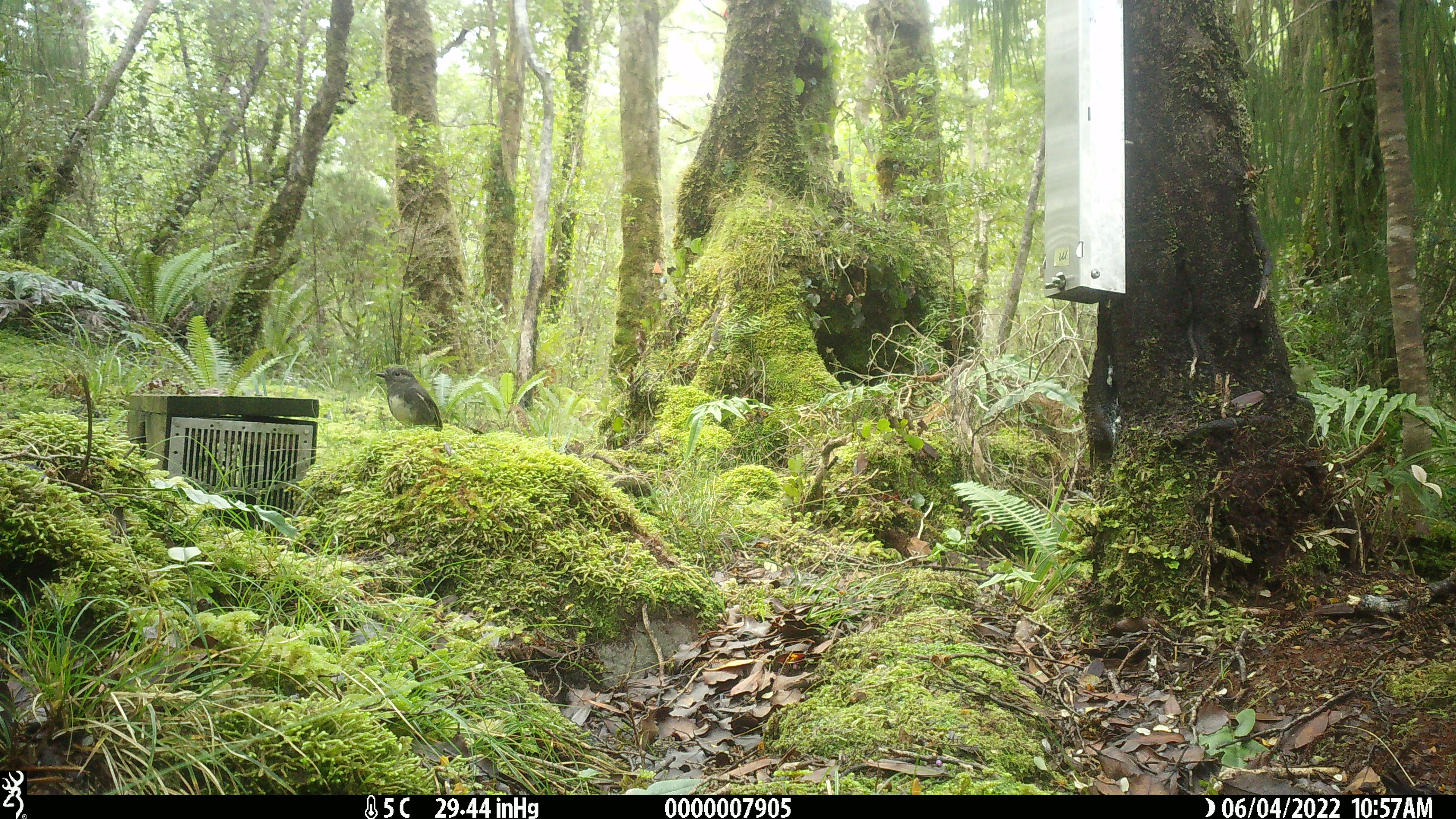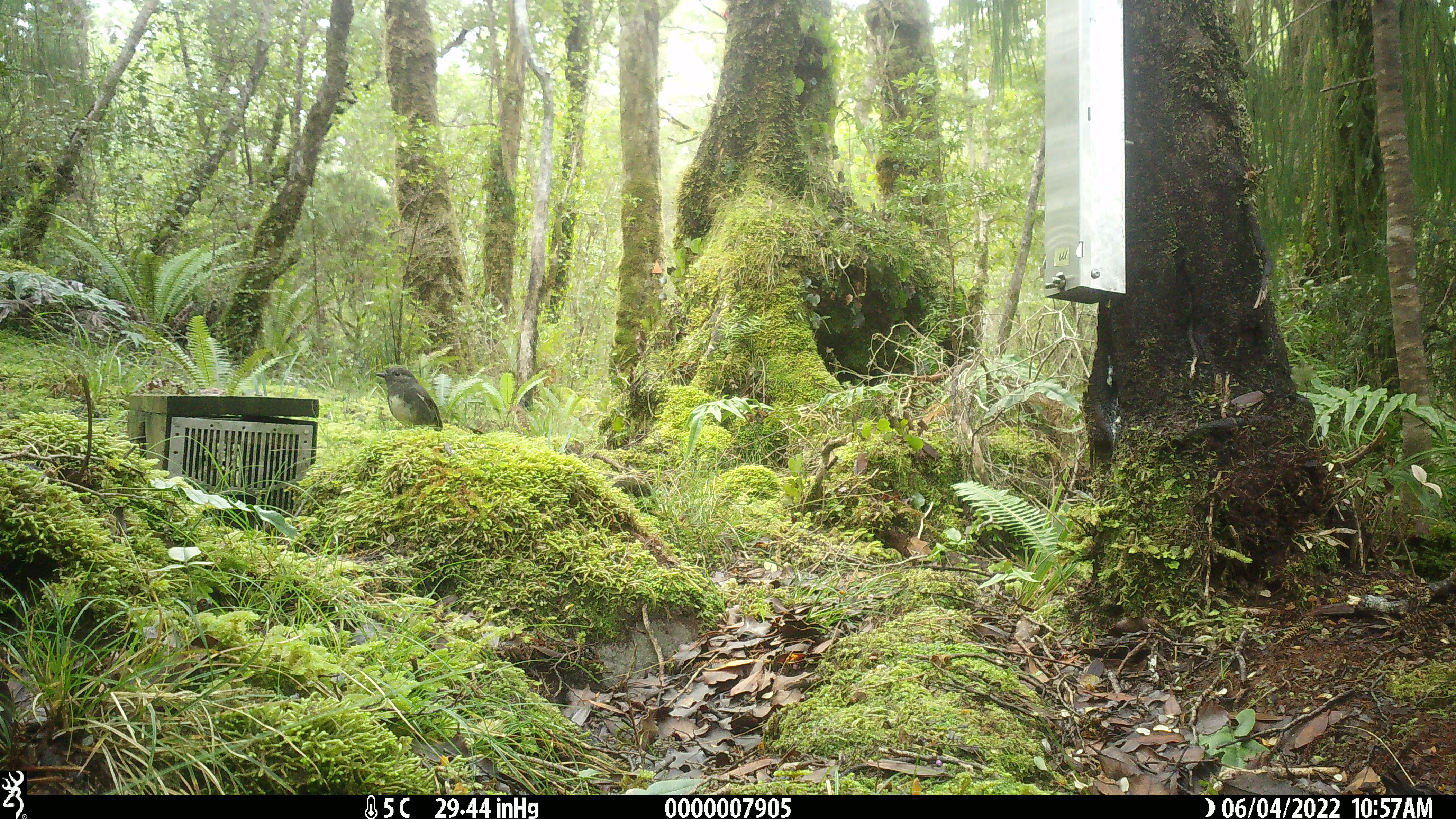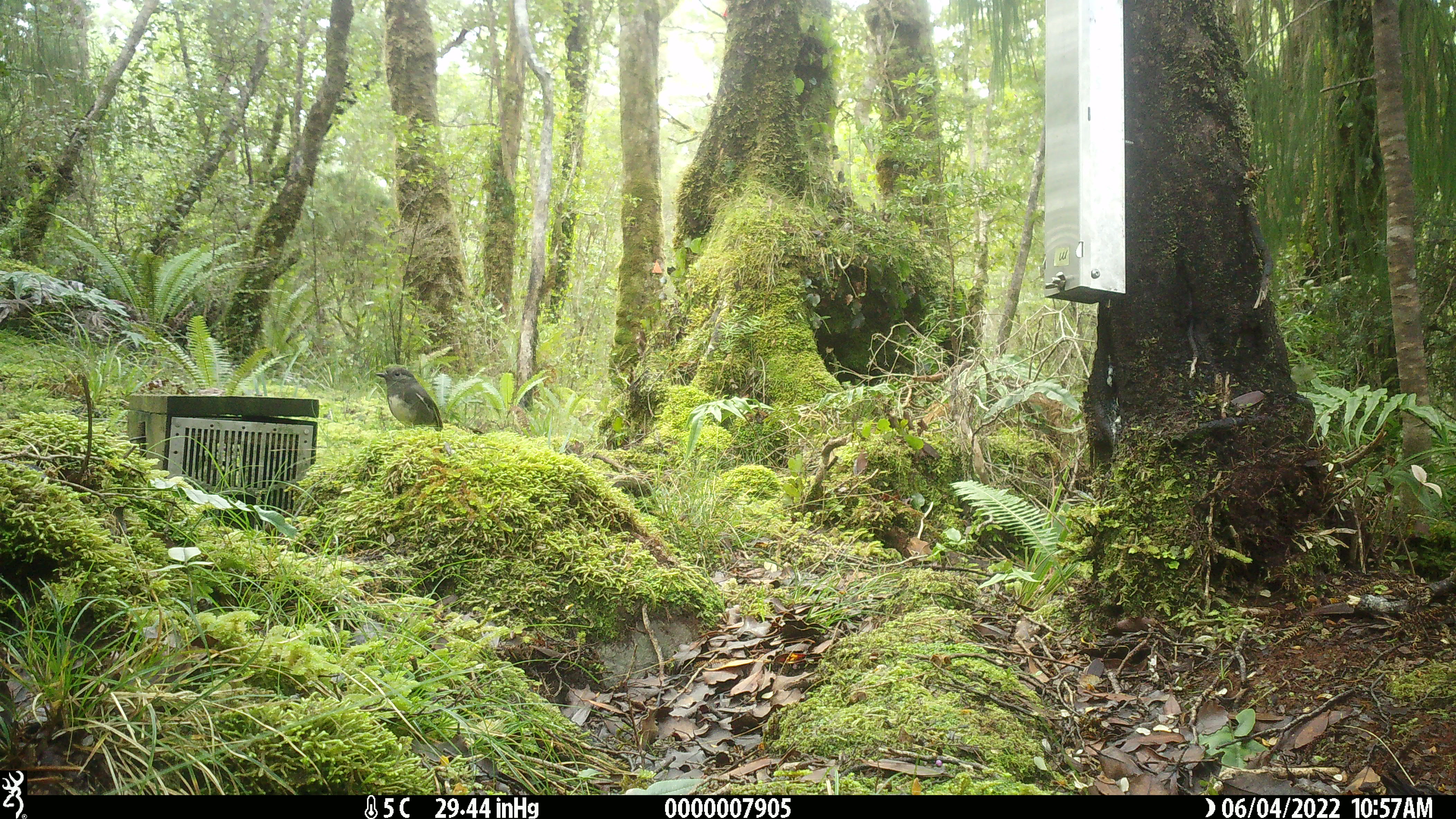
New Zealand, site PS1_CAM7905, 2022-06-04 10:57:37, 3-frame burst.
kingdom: Animalia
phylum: Chordata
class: Aves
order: Passeriformes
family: Petroicidae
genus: Petroica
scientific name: Petroica australis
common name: new zealand robin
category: robin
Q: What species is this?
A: Robin (new zealand robin) (Petroica australis).